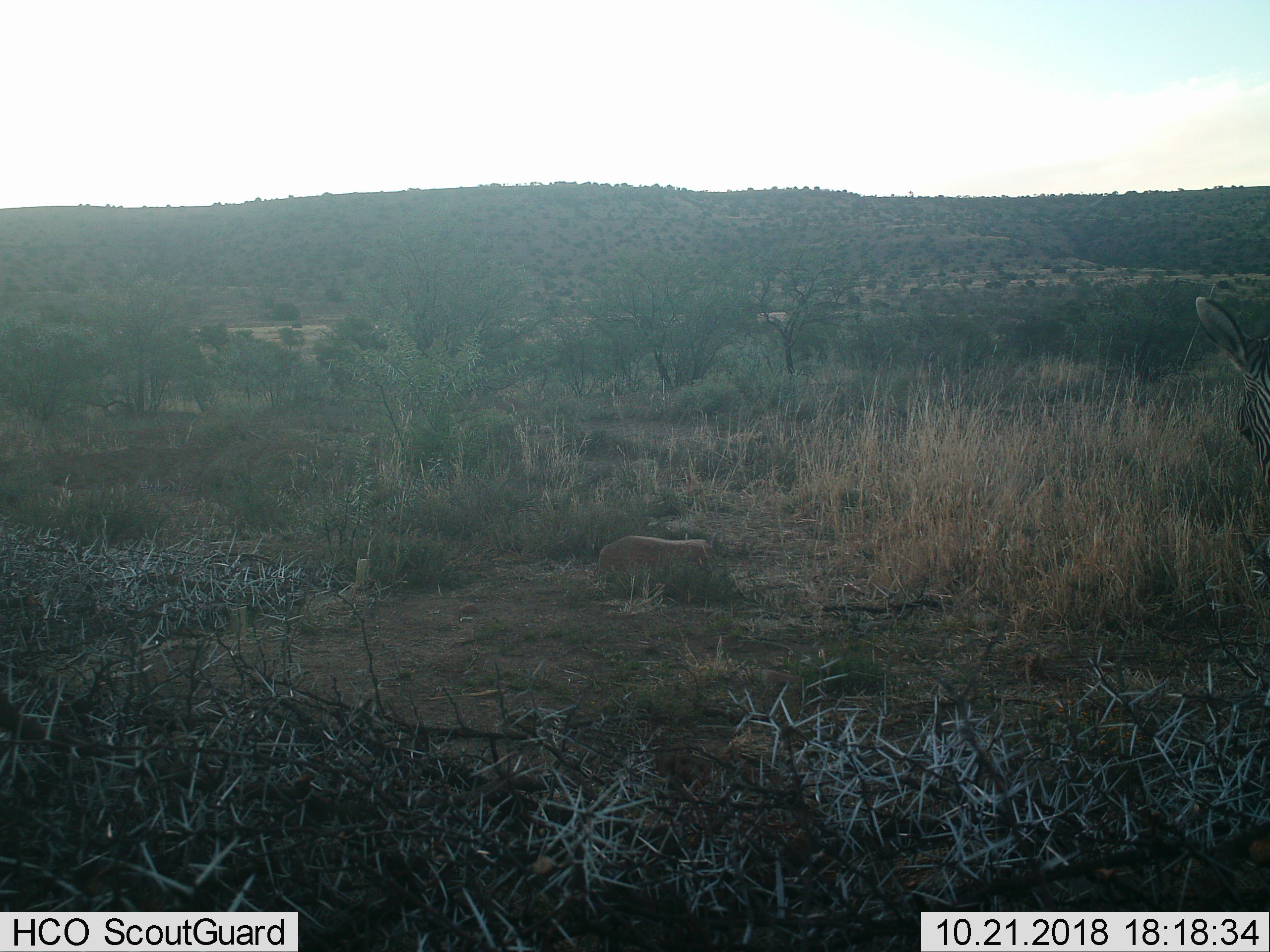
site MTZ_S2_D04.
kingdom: Animalia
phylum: Chordata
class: Mammalia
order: Perissodactyla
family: Equidae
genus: Equus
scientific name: Equus zebra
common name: mountain zebra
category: zebramountain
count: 1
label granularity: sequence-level